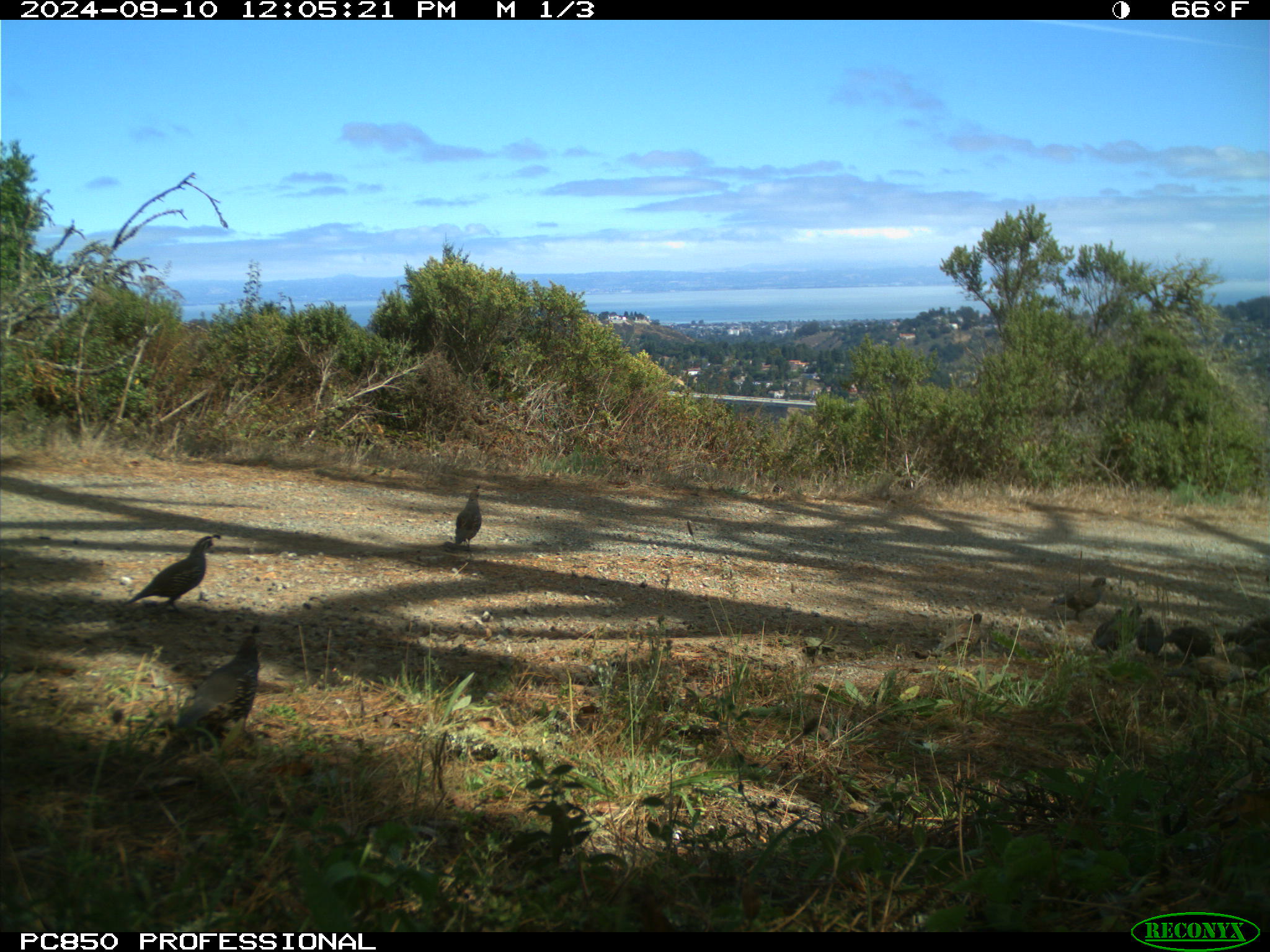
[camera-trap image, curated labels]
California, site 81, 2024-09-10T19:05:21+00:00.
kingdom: Animalia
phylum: Chordata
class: Aves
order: Galliformes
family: Odontophoridae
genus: Callipepla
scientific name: Callipepla californica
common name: california quail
California quail (Callipepla californica).